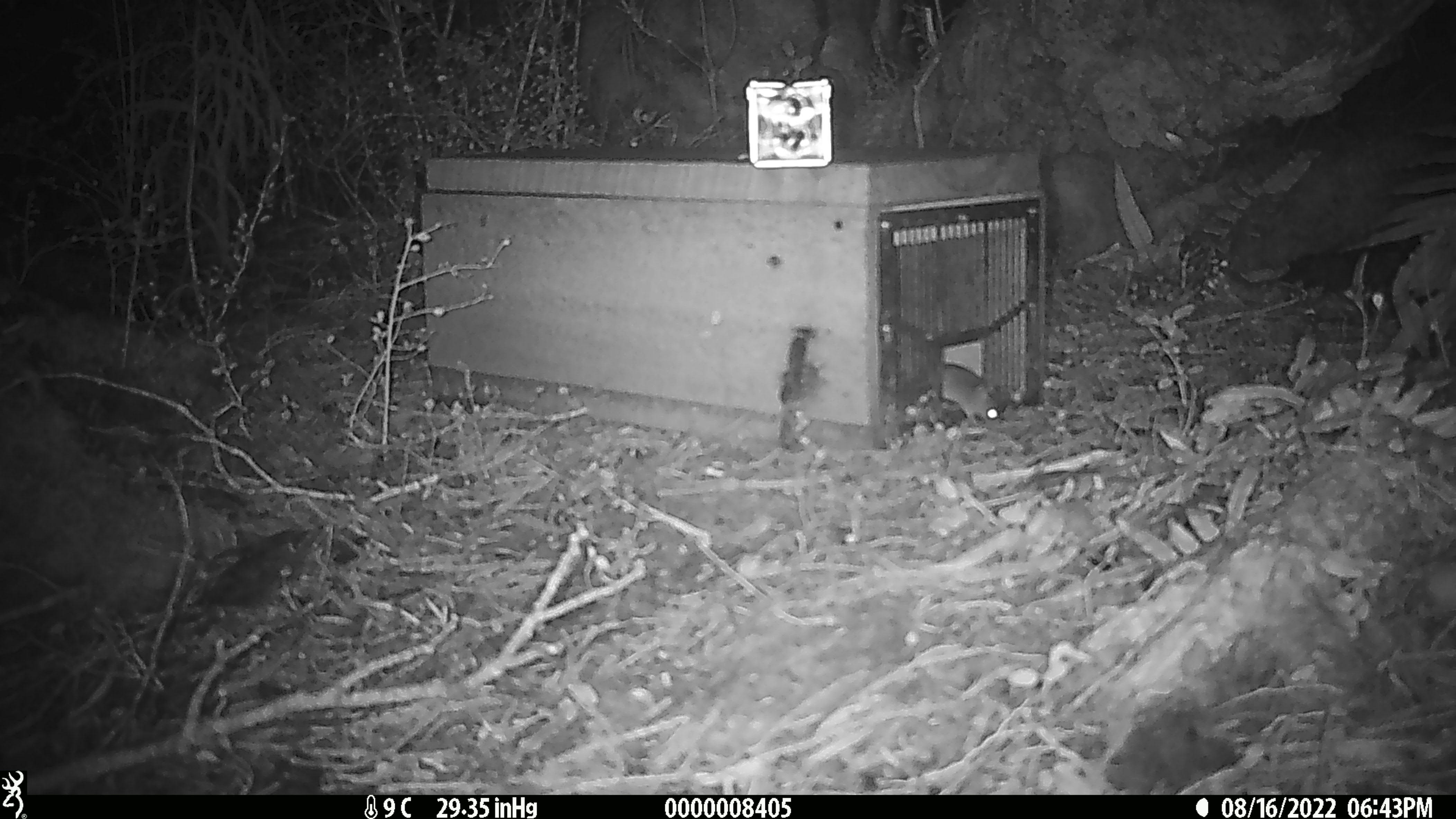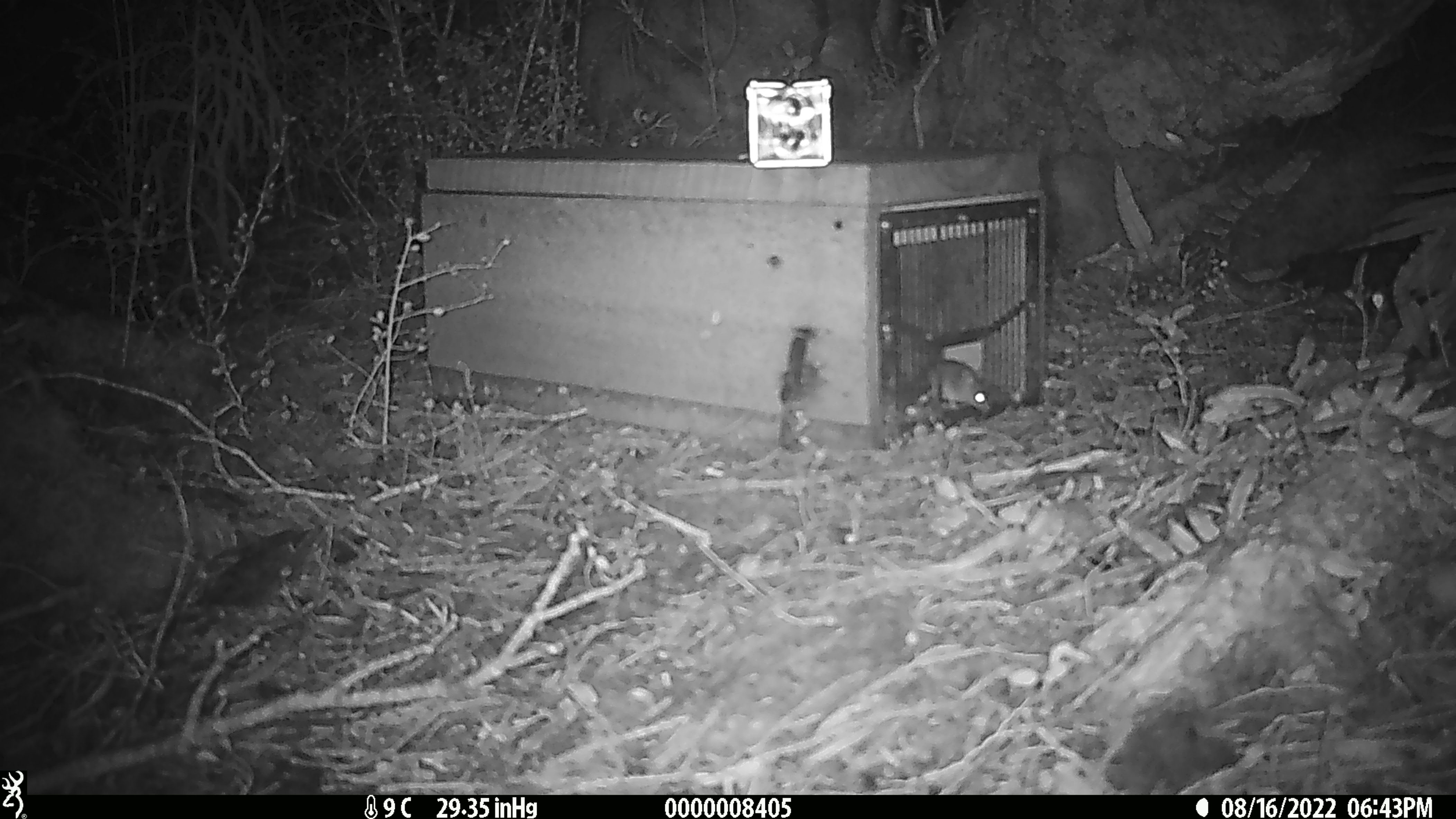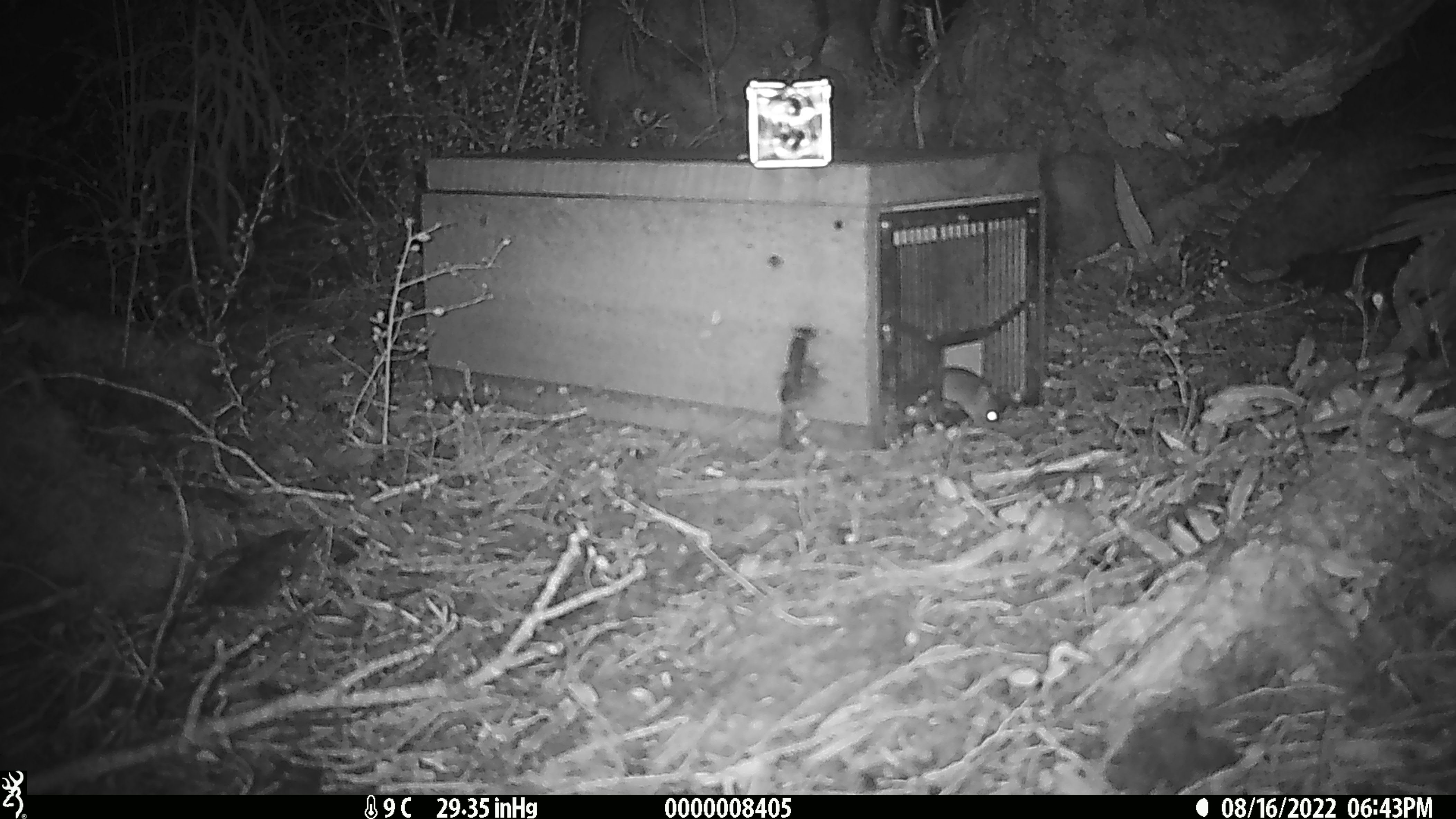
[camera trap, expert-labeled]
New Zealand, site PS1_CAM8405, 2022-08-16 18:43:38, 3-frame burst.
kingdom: Animalia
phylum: Chordata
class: Mammalia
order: Rodentia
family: Muridae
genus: Mus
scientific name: Mus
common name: mouse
Mouse (Mus).